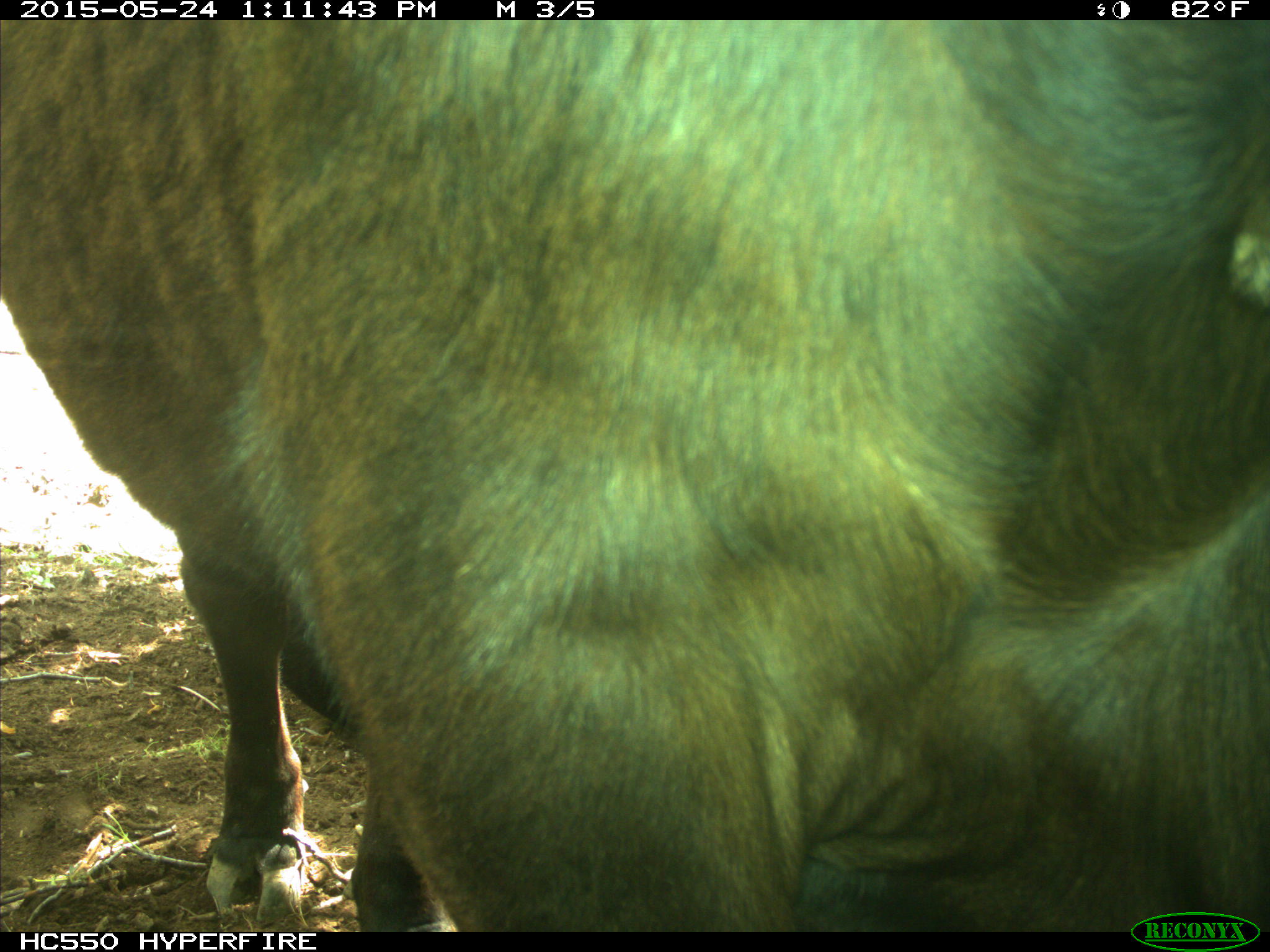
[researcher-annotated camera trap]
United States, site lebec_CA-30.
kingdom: Animalia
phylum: Chordata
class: Mammalia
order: Artiodactyla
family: Bovidae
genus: Bos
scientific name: Bos taurus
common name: domestic cow